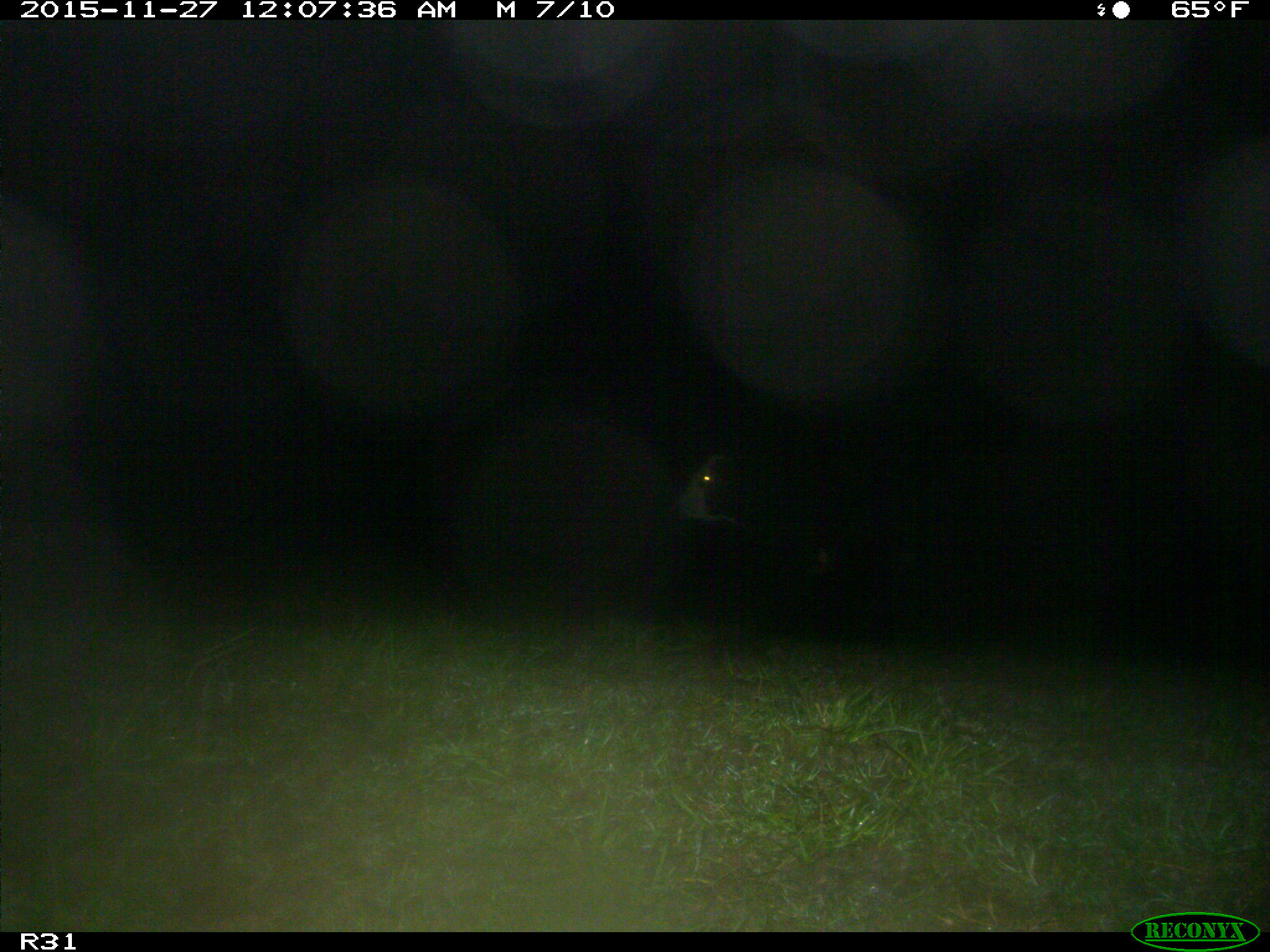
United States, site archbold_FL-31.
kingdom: Animalia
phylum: Chordata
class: Mammalia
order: Artiodactyla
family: Bovidae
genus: Bos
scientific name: Bos taurus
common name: domestic cow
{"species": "Bos taurus (domestic cow)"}